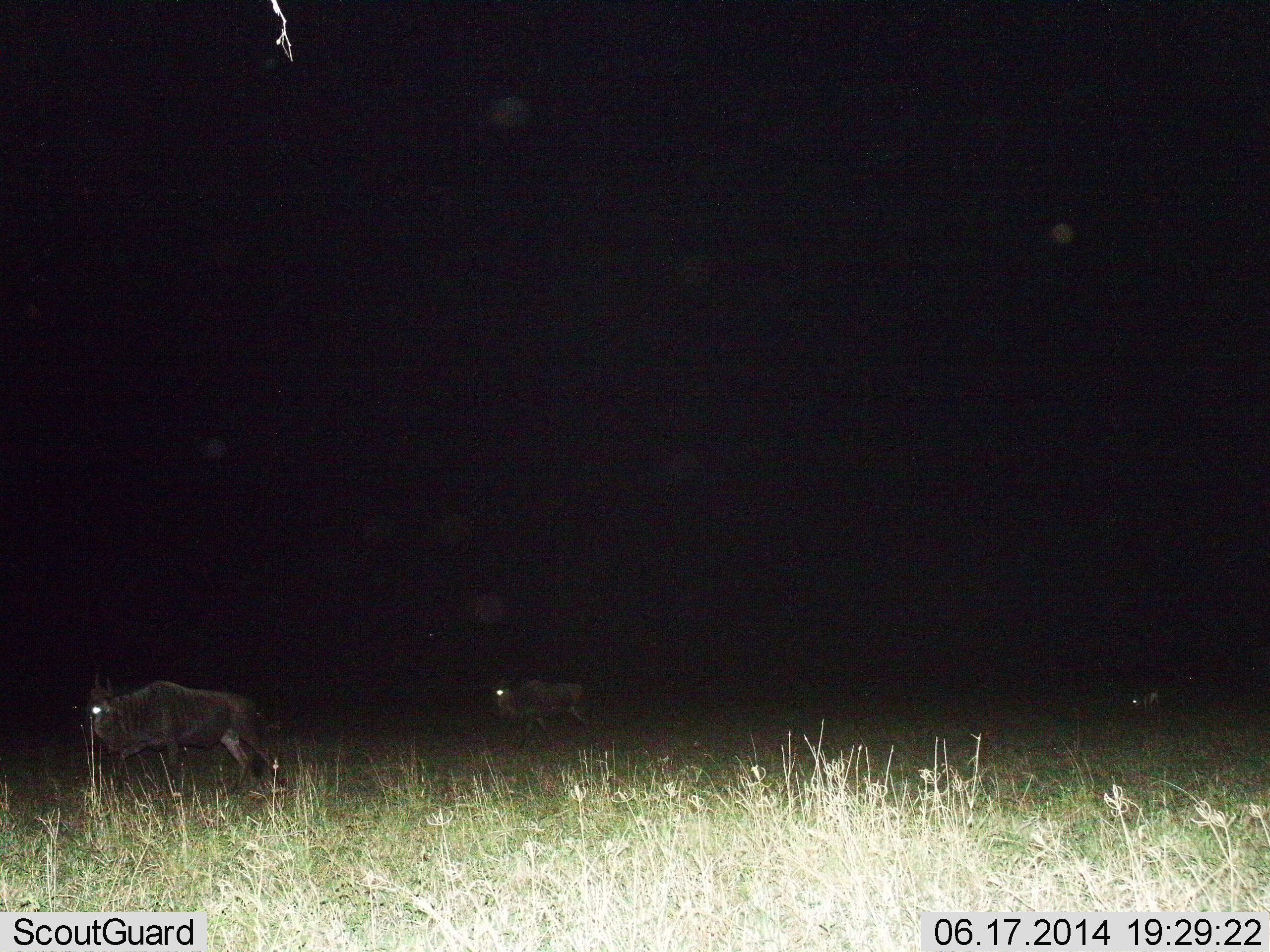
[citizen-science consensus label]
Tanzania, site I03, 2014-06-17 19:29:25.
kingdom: Animalia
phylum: Chordata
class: Mammalia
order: Artiodactyla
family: Bovidae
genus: Connochaetes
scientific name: Connochaetes taurinus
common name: blue wildebeest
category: wildebeest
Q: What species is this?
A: Wildebeest (blue wildebeest) (Connochaetes taurinus).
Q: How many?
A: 2.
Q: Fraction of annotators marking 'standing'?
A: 30%.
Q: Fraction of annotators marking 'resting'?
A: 0%.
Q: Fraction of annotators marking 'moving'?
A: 70%.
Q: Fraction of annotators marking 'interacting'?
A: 0%.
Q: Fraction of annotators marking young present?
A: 0%.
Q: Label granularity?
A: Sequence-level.